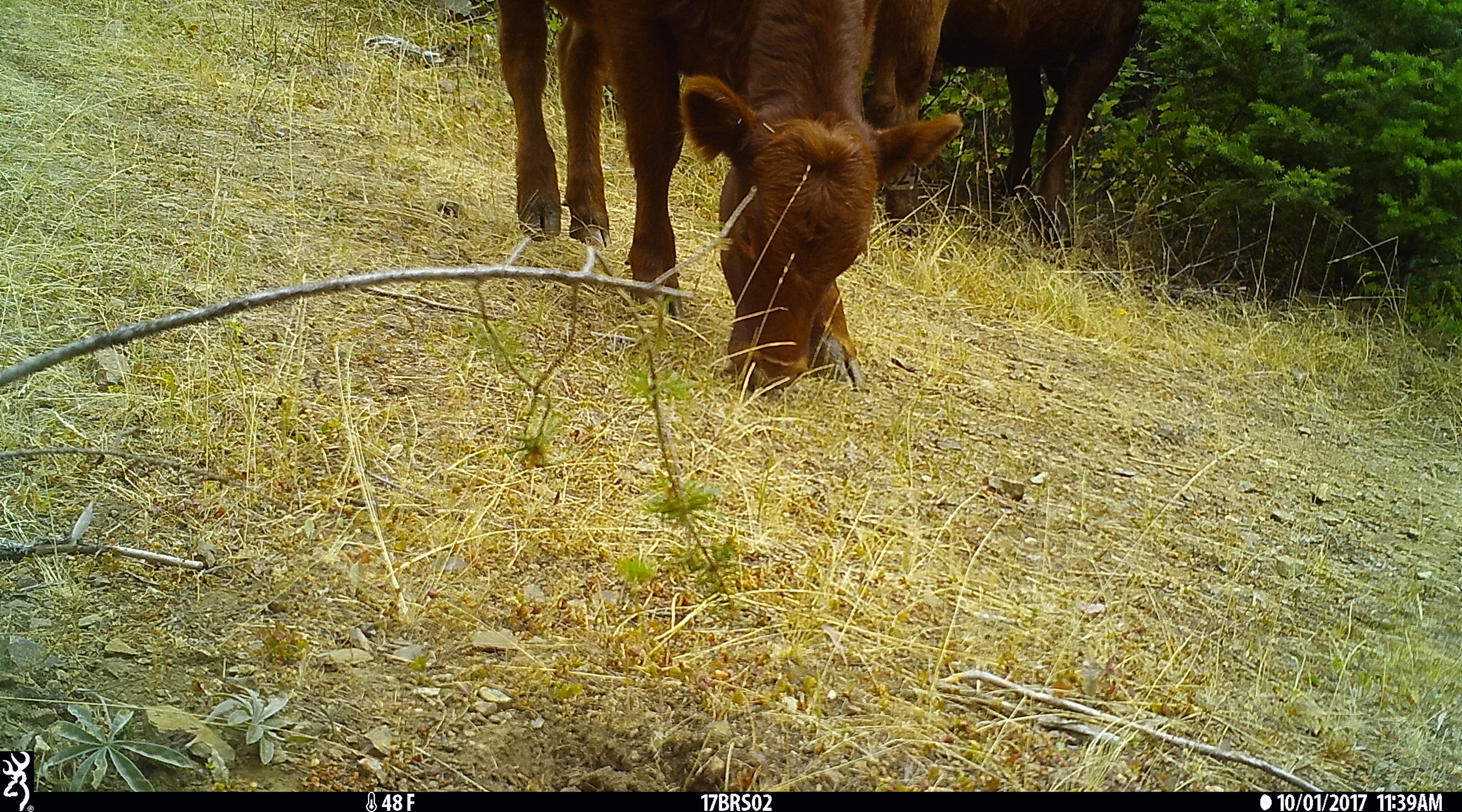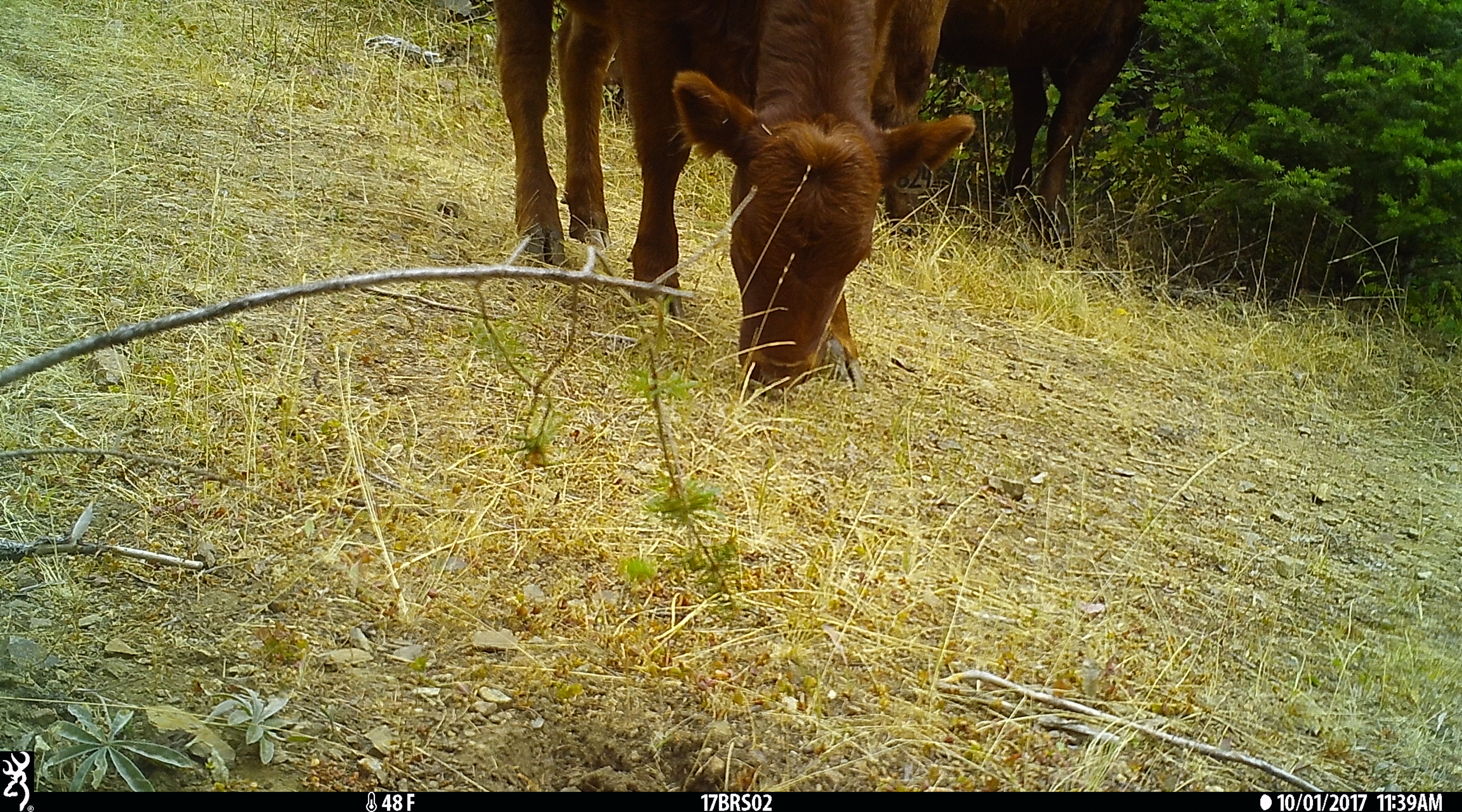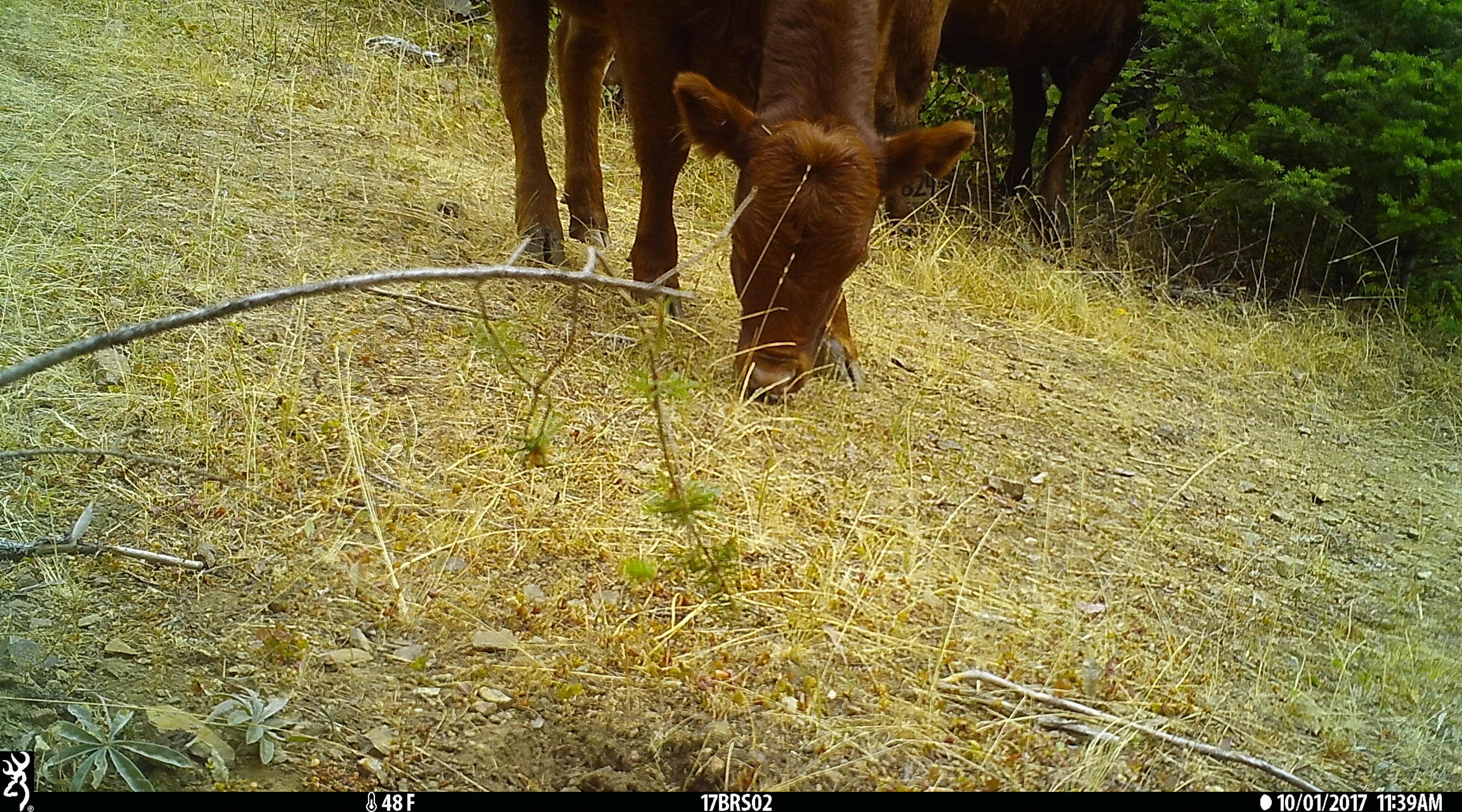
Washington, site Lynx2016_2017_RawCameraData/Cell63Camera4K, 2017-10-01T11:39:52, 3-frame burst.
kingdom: Animalia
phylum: Chordata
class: Mammalia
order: Artiodactyla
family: Bovidae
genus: Bos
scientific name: Bos taurus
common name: domestic cattle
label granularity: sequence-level